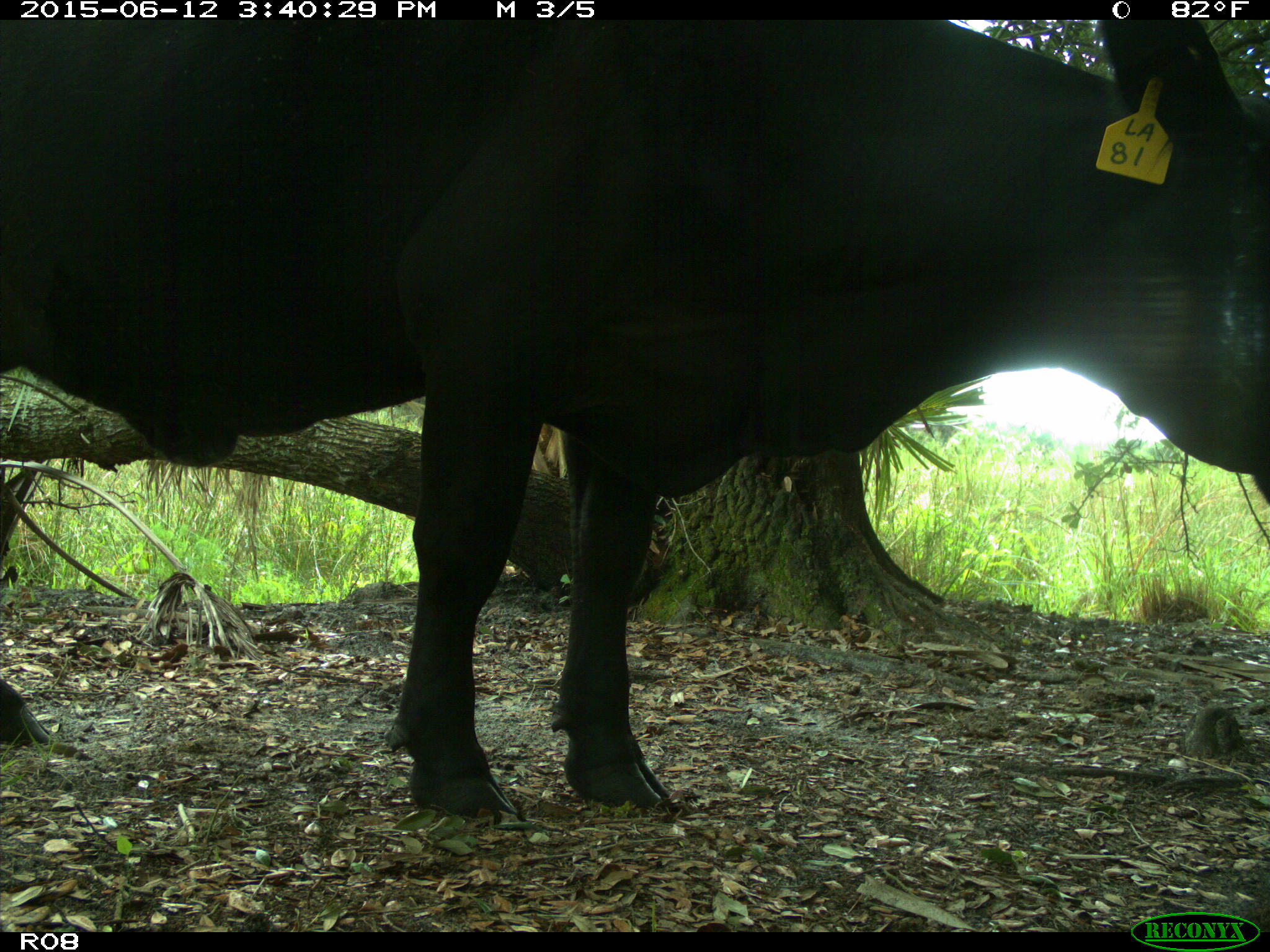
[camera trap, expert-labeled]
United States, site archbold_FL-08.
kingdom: Animalia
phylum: Chordata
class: Mammalia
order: Artiodactyla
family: Bovidae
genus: Bos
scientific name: Bos taurus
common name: domestic cow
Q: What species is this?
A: Bos taurus (domestic cow).